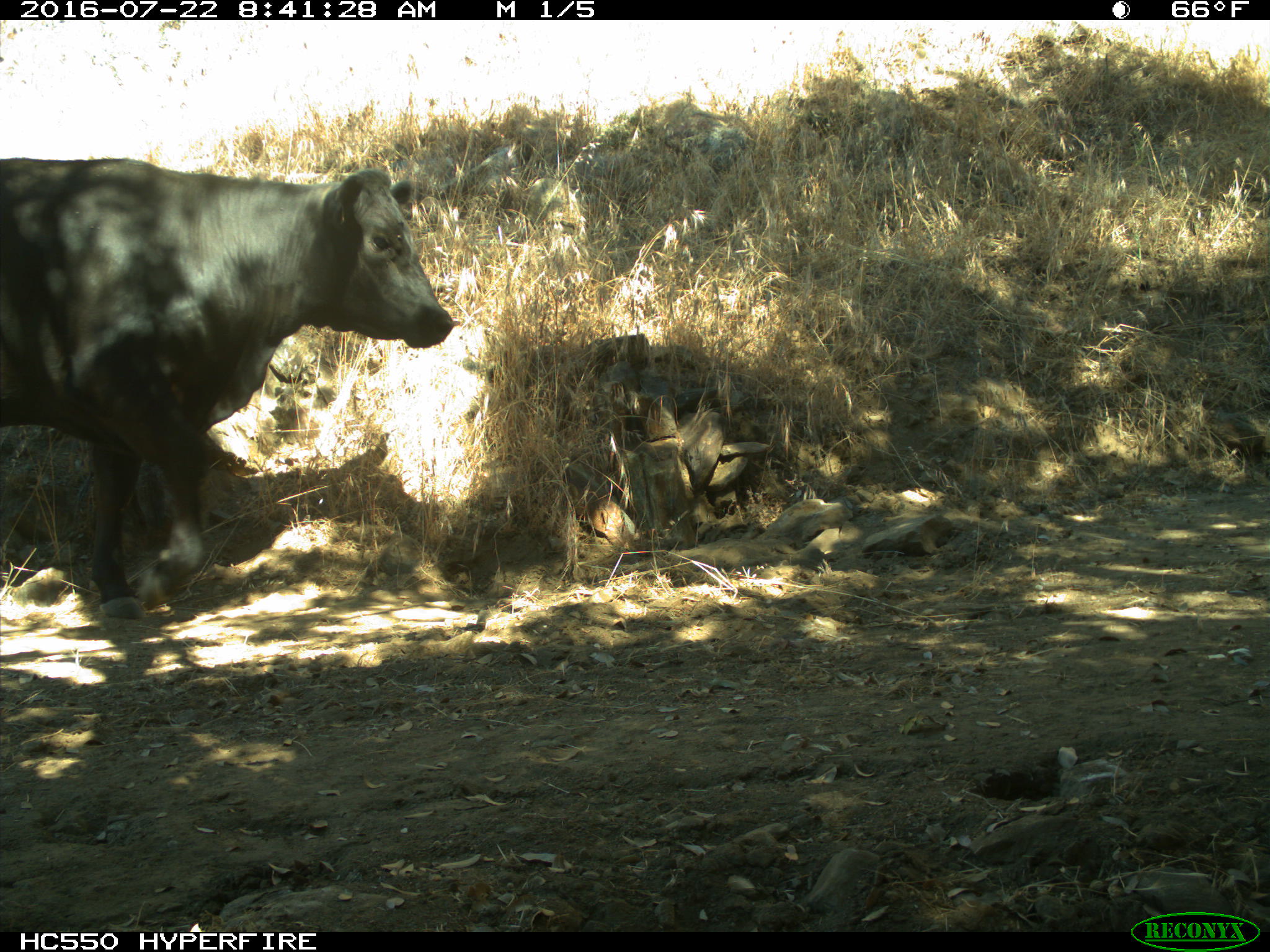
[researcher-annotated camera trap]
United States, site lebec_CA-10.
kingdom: Animalia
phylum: Chordata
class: Mammalia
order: Artiodactyla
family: Bovidae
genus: Bos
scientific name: Bos taurus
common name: domestic cow